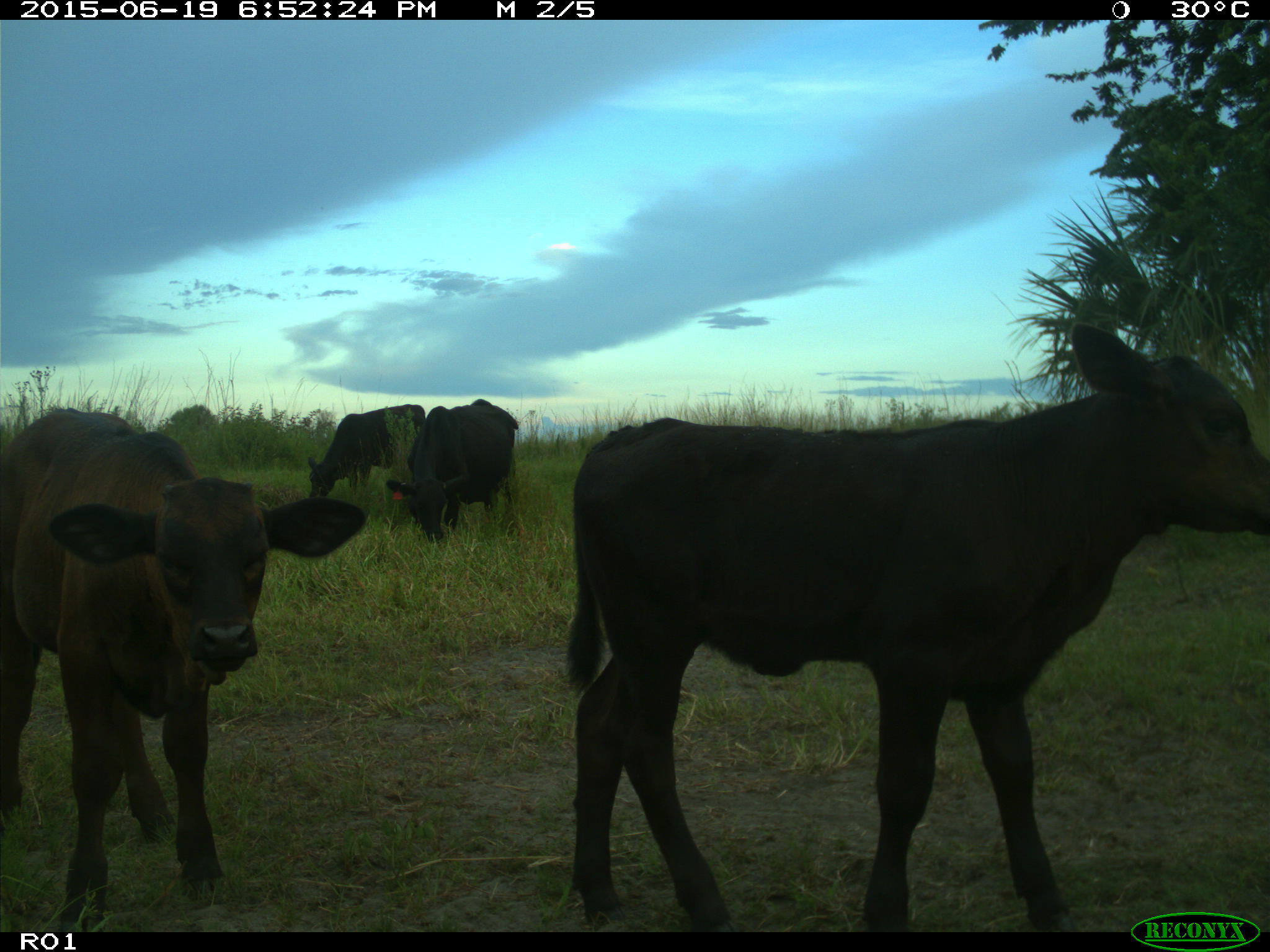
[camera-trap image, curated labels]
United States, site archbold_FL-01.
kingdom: Animalia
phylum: Chordata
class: Mammalia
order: Artiodactyla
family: Bovidae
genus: Bos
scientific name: Bos taurus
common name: domestic cow